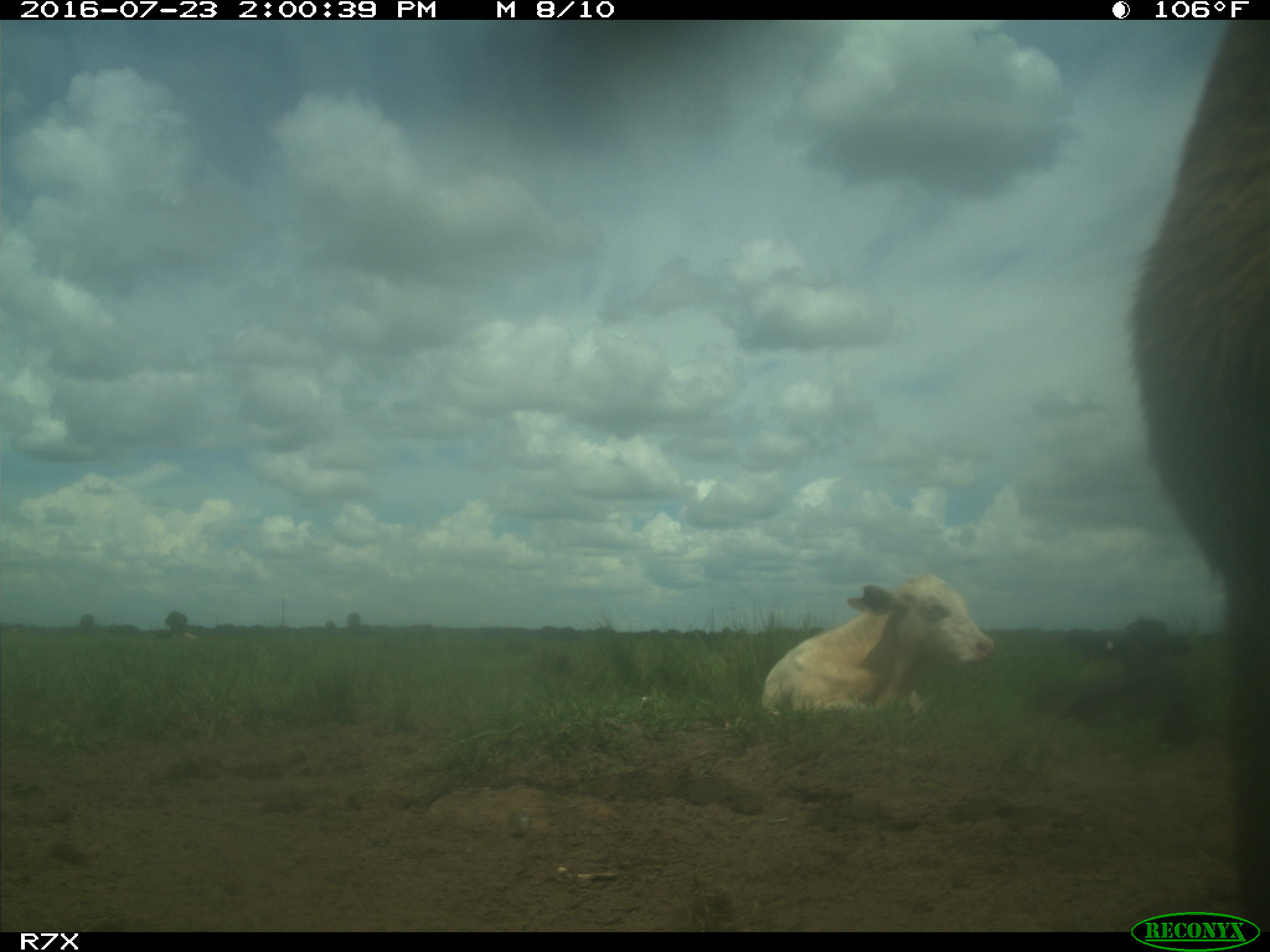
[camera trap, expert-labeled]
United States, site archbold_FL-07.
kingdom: Animalia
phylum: Chordata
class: Mammalia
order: Artiodactyla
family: Bovidae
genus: Bos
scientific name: Bos taurus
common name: domestic cow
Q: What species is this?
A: Bos taurus (domestic cow).